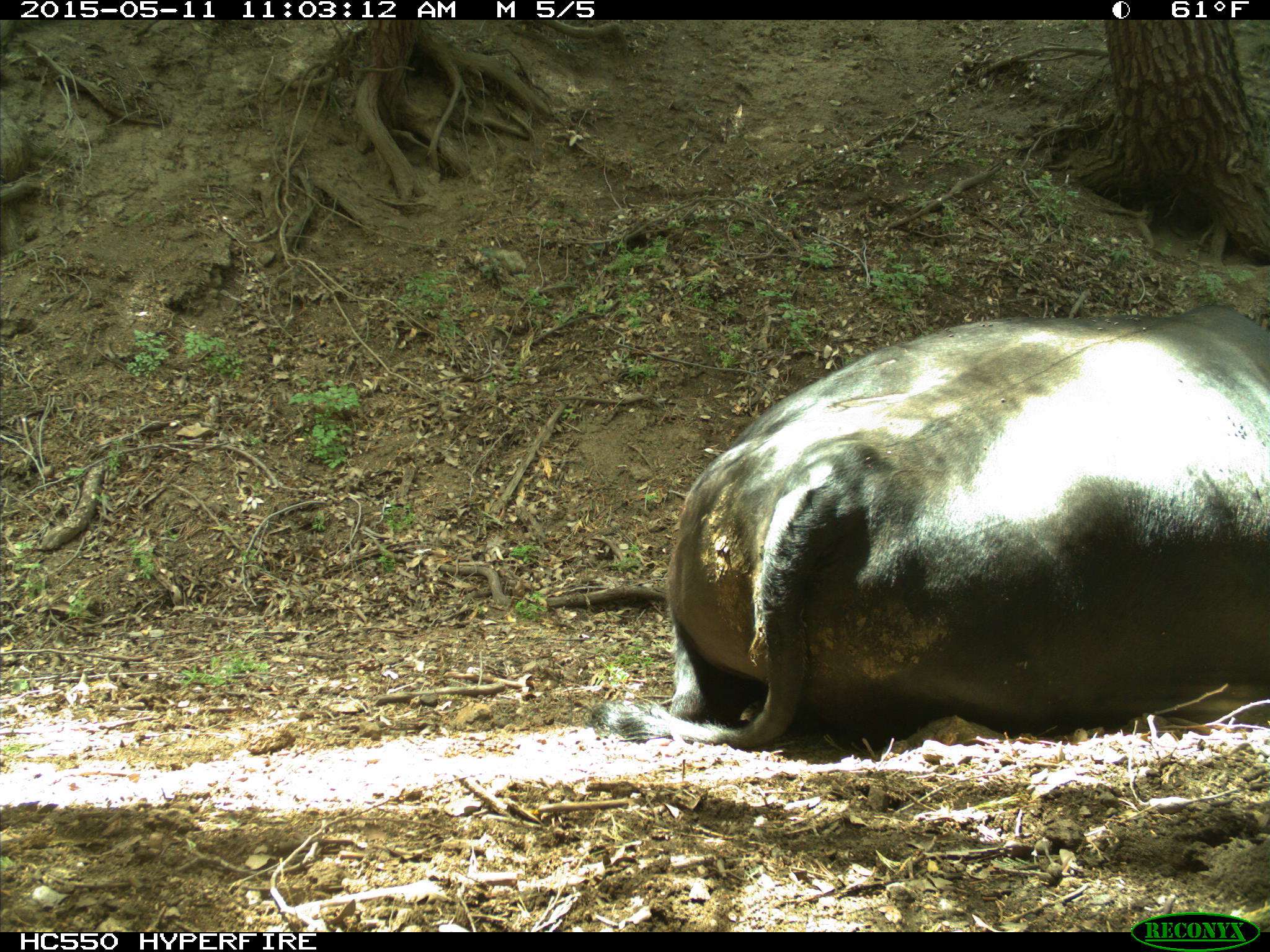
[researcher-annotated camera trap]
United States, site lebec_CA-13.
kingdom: Animalia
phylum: Chordata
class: Mammalia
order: Artiodactyla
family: Bovidae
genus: Bos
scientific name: Bos taurus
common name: domestic cow